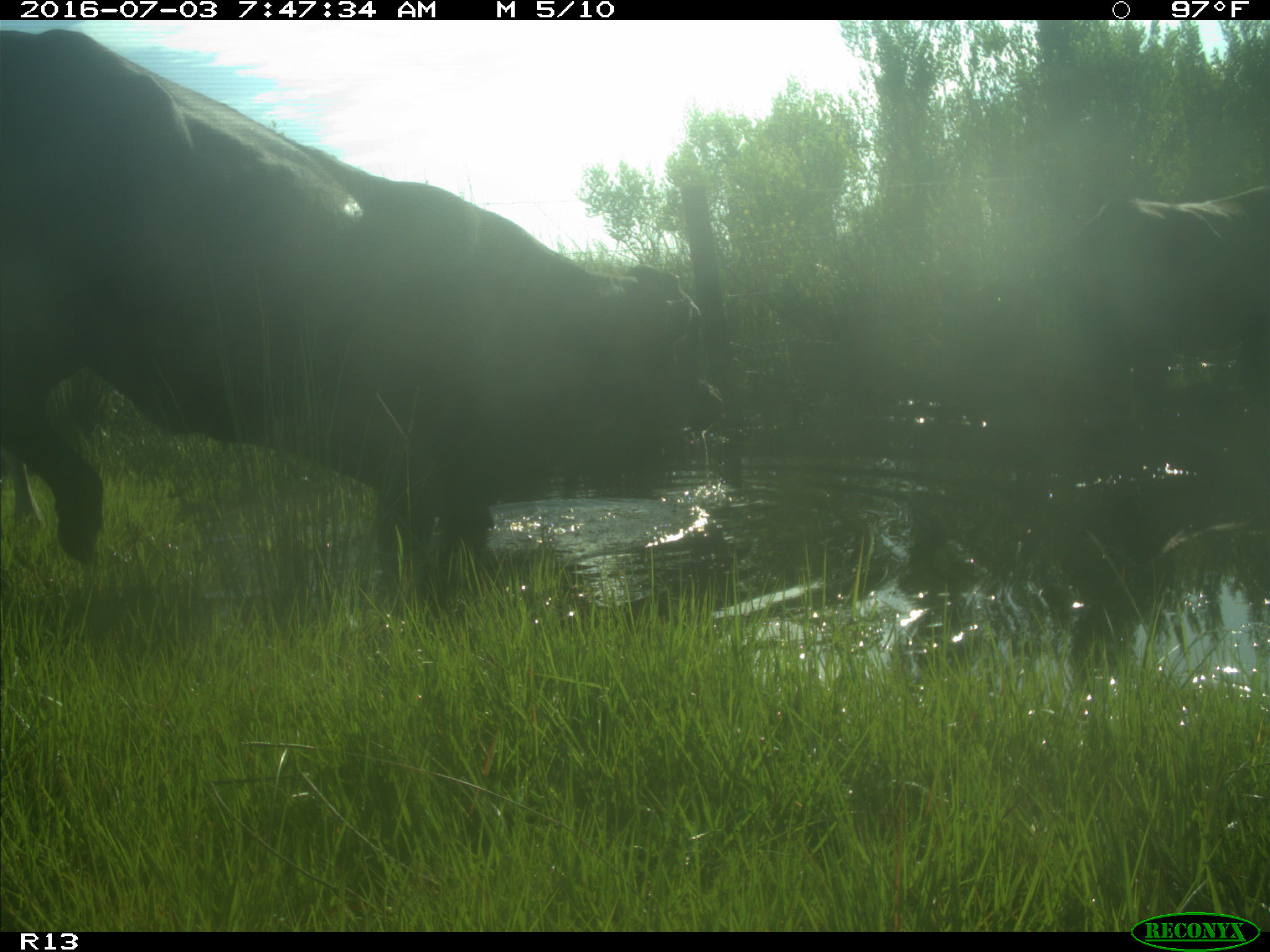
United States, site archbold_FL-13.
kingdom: Animalia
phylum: Chordata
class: Mammalia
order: Artiodactyla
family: Bovidae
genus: Bos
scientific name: Bos taurus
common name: domestic cow